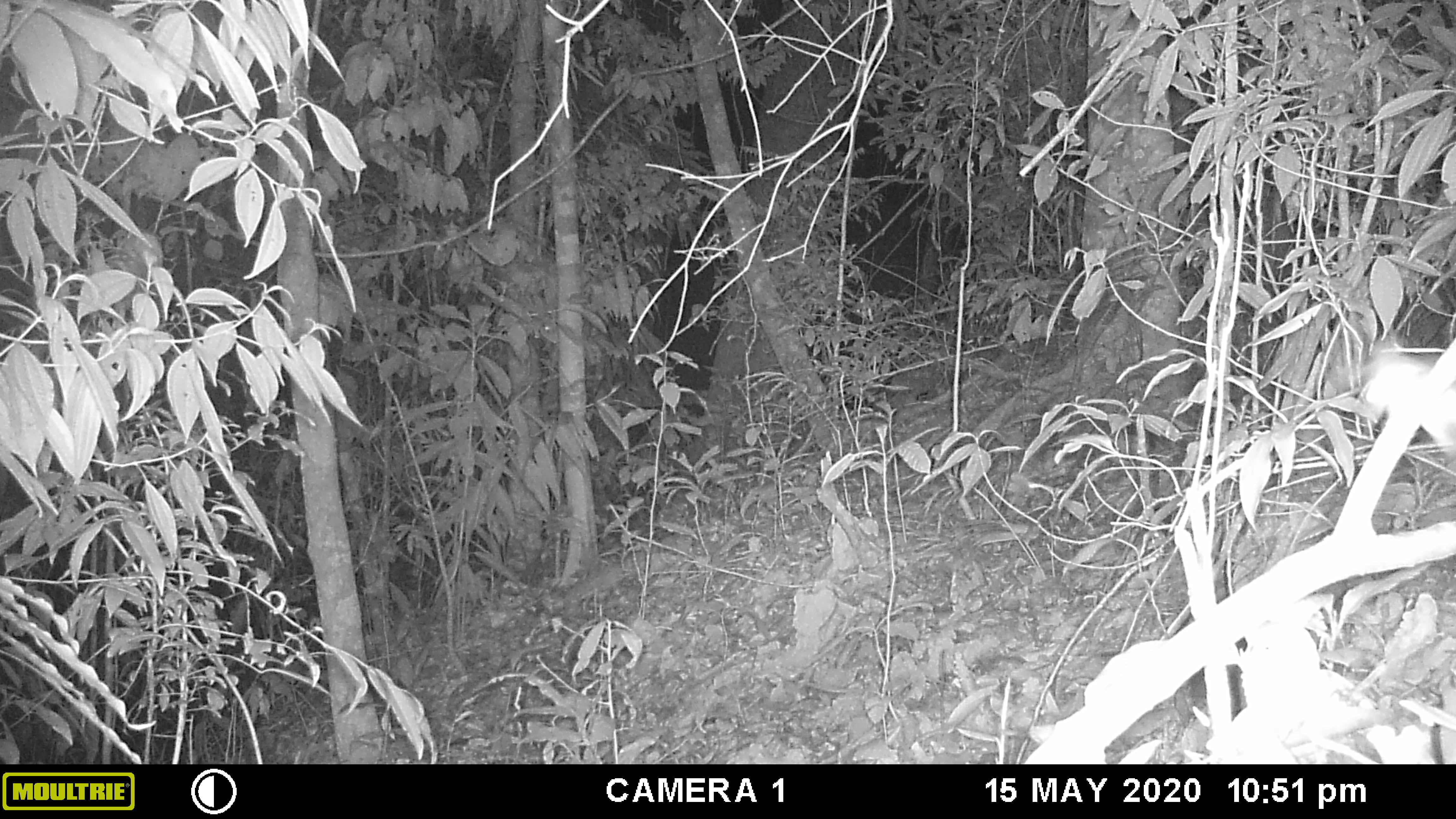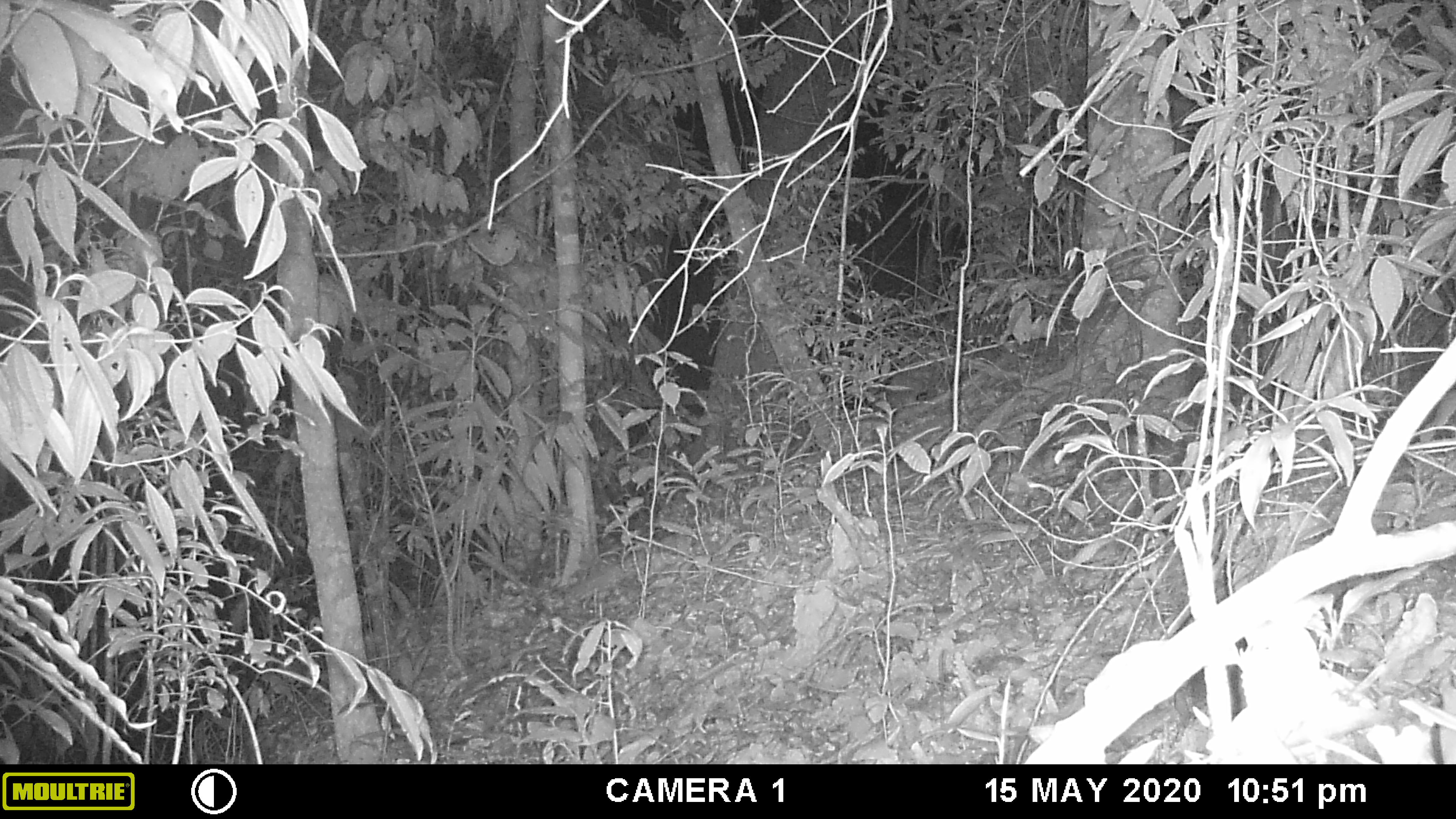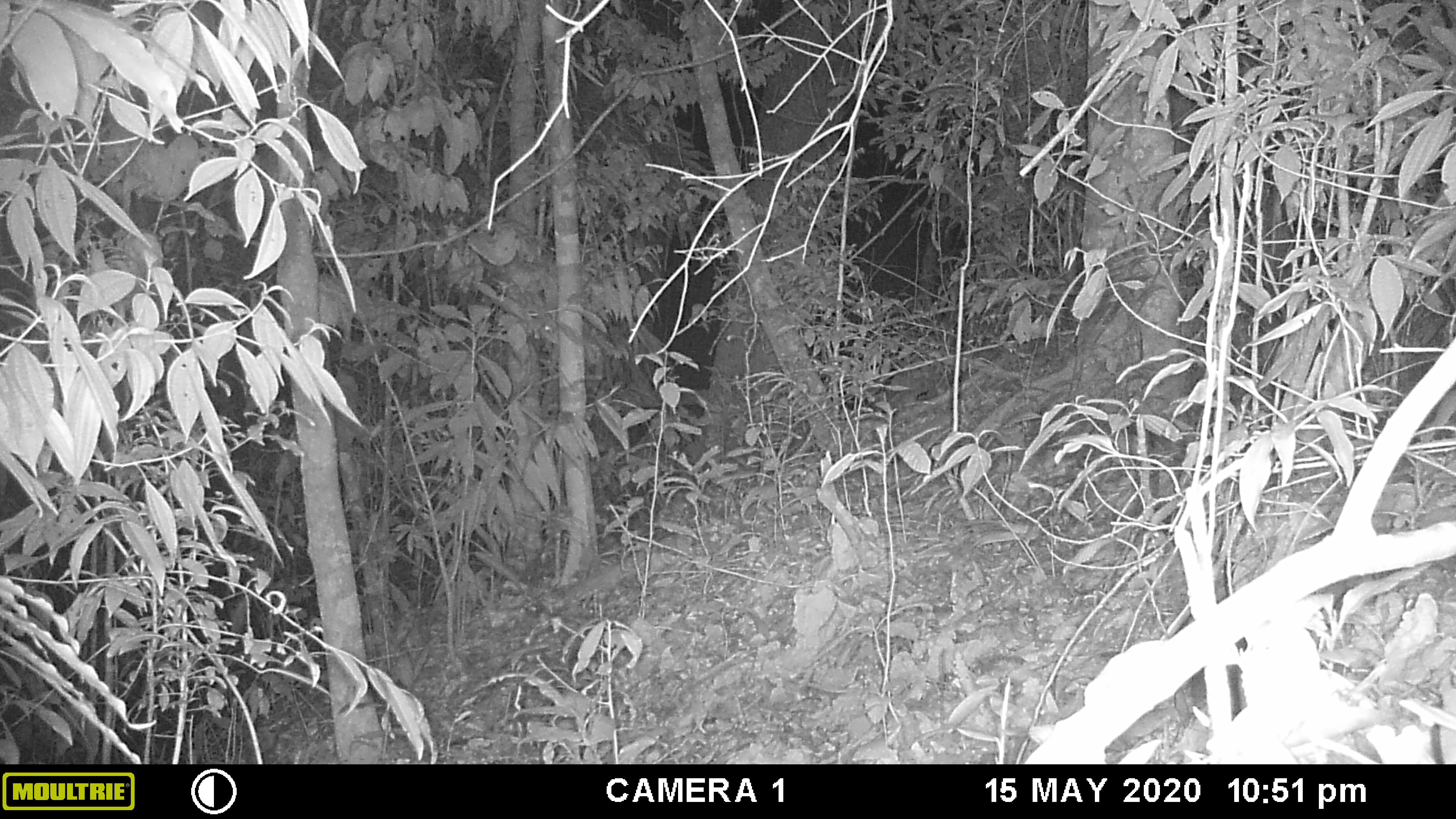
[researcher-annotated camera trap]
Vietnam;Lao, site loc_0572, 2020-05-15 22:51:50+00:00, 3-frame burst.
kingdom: Animalia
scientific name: Animalia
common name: animal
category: unidentified animal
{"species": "unidentified animal (animal) (Animalia)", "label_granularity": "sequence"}